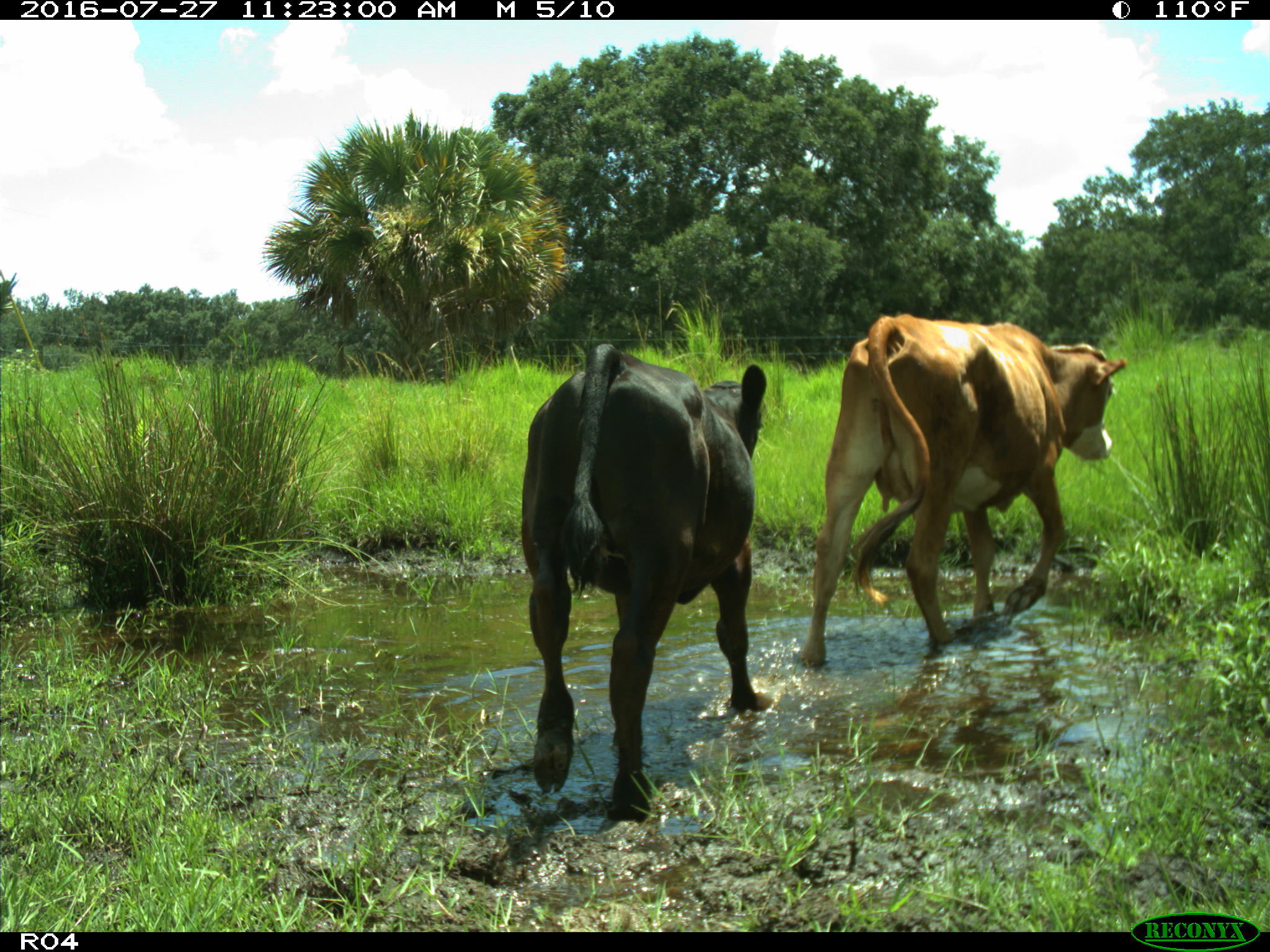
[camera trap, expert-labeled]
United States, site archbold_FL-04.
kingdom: Animalia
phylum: Chordata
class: Mammalia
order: Artiodactyla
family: Bovidae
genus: Bos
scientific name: Bos taurus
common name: domestic cow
Bos taurus (domestic cow).